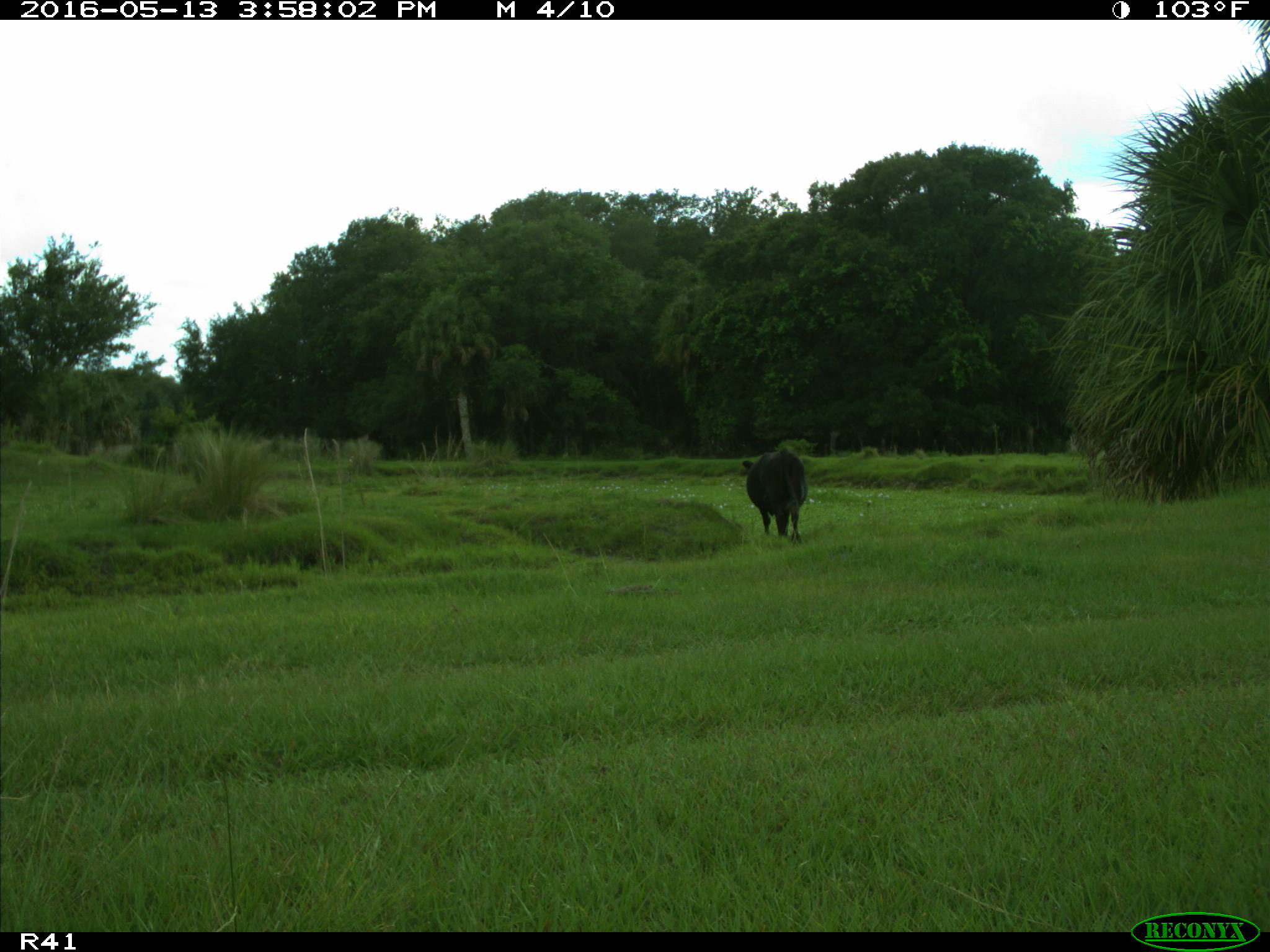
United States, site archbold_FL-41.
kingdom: Animalia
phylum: Chordata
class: Mammalia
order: Artiodactyla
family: Bovidae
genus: Bos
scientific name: Bos taurus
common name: domestic cow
Bos taurus (domestic cow).